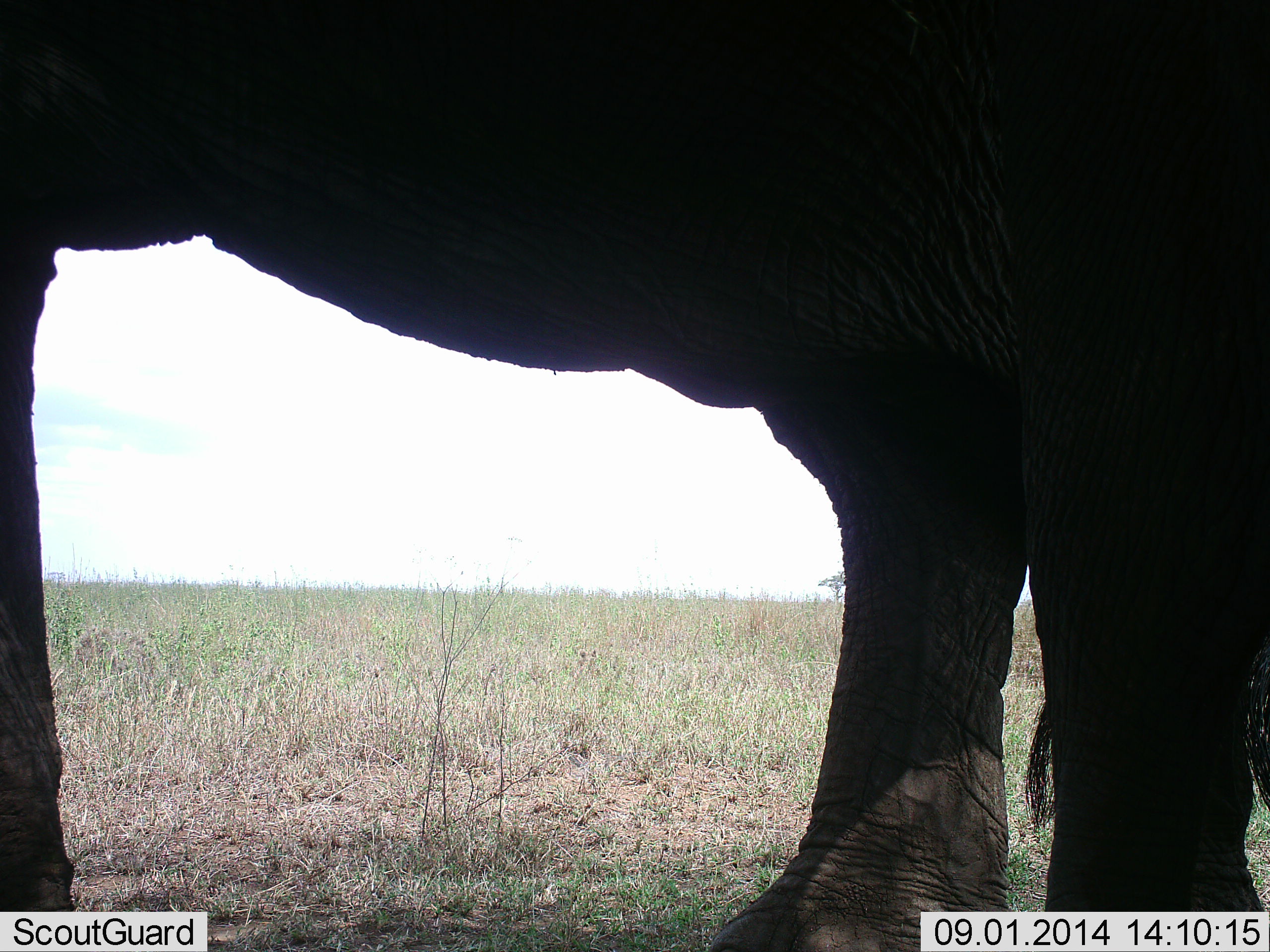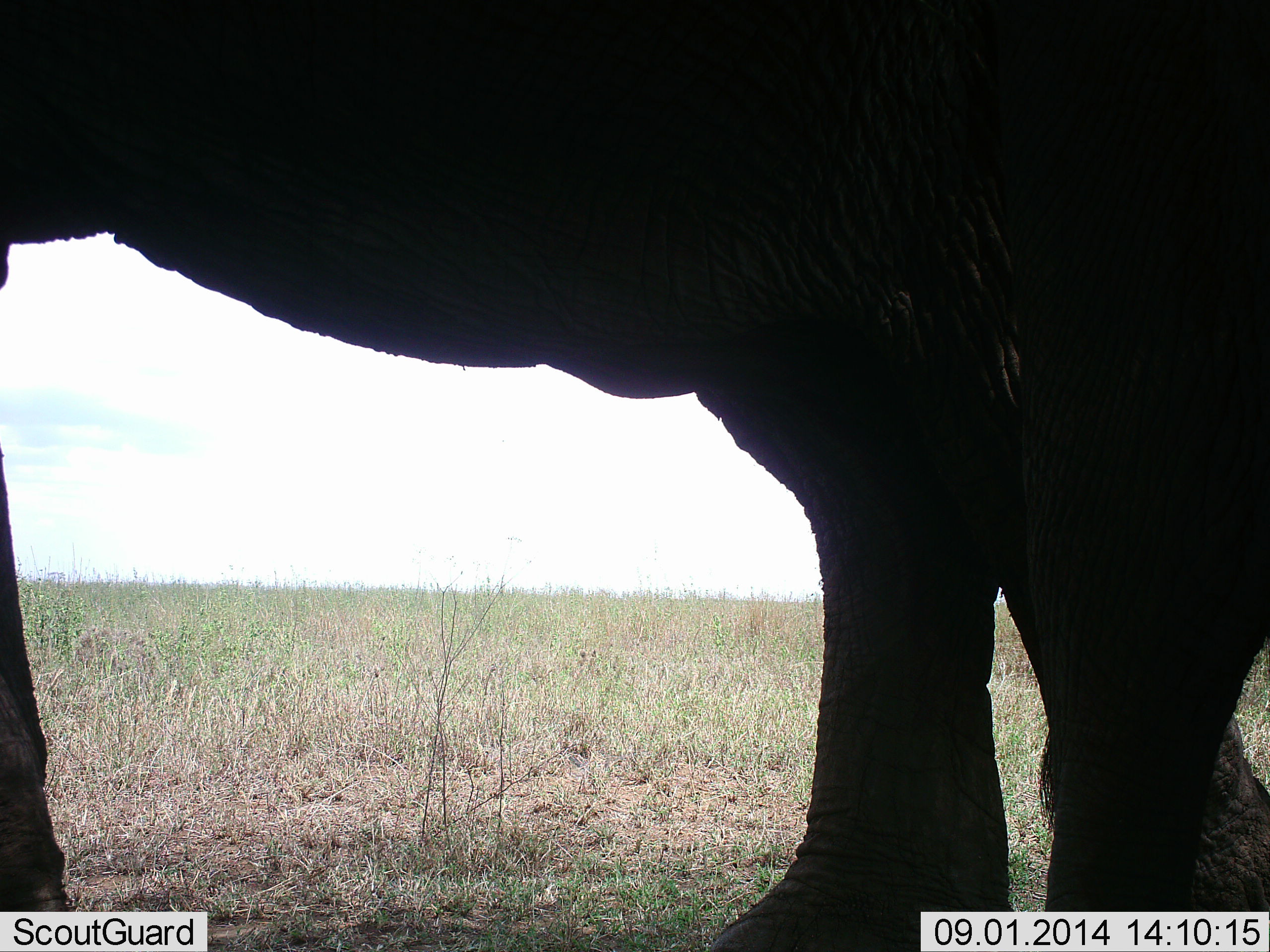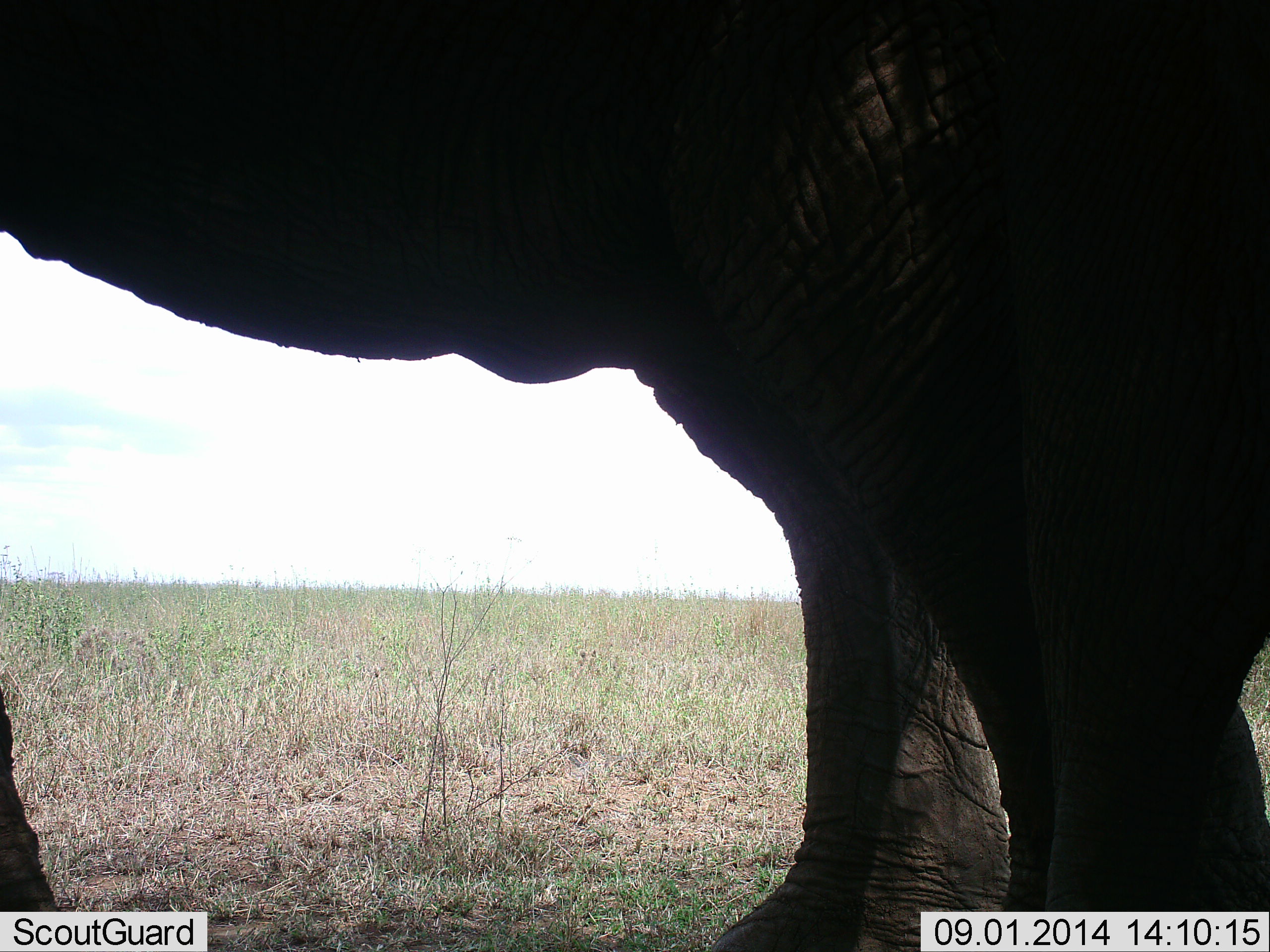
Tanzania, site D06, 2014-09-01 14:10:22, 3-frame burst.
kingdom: Animalia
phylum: Chordata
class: Mammalia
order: Proboscidea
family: Elephantidae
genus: Loxodonta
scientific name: Loxodonta africana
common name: african bush elephant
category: elephant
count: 1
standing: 90%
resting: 0%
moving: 20%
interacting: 0%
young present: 10%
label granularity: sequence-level